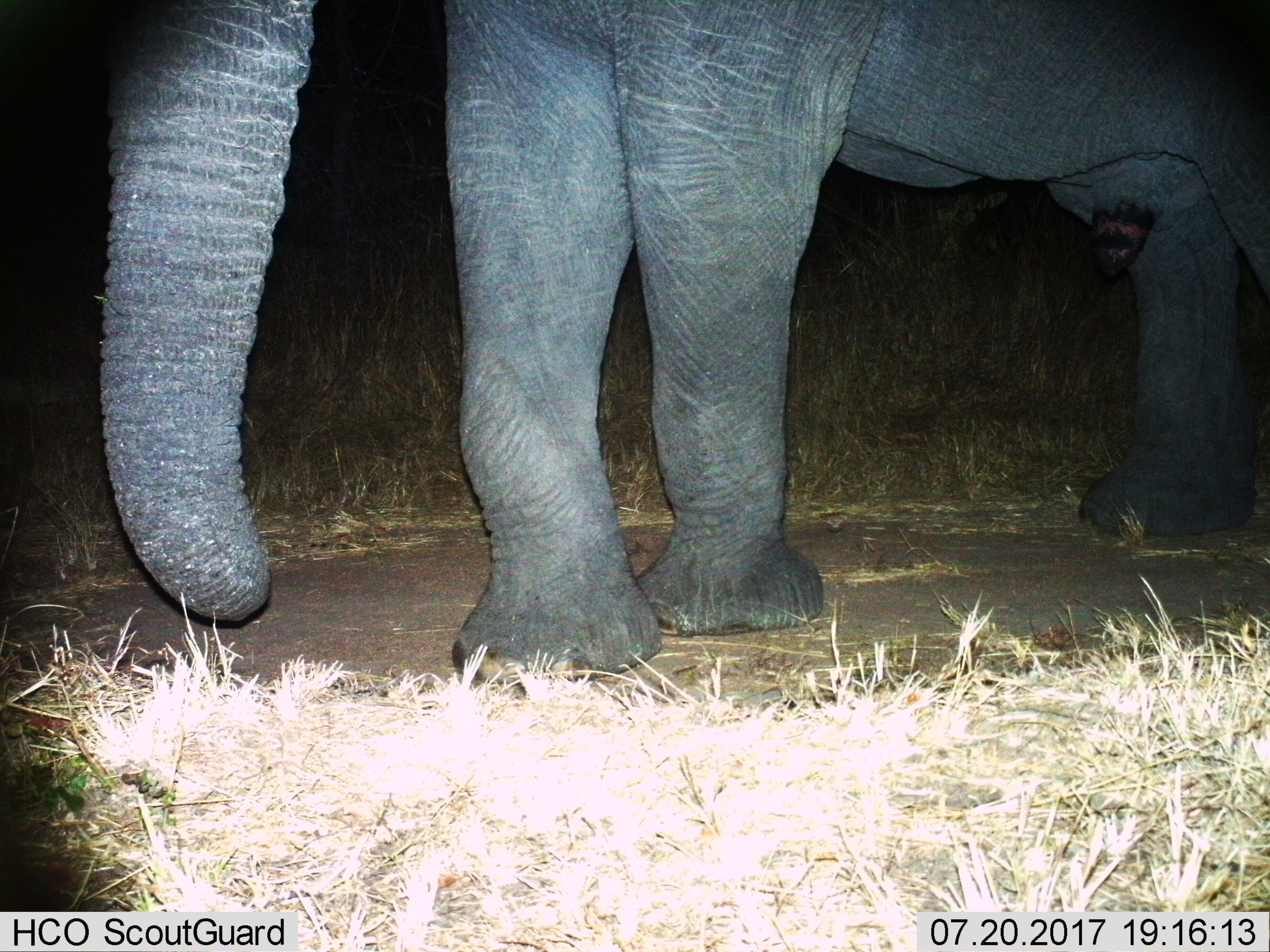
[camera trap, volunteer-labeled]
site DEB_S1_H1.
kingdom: Animalia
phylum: Chordata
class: Mammalia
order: Proboscidea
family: Elephantidae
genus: Loxodonta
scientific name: Loxodonta africana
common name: african bush elephant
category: elephant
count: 1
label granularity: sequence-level